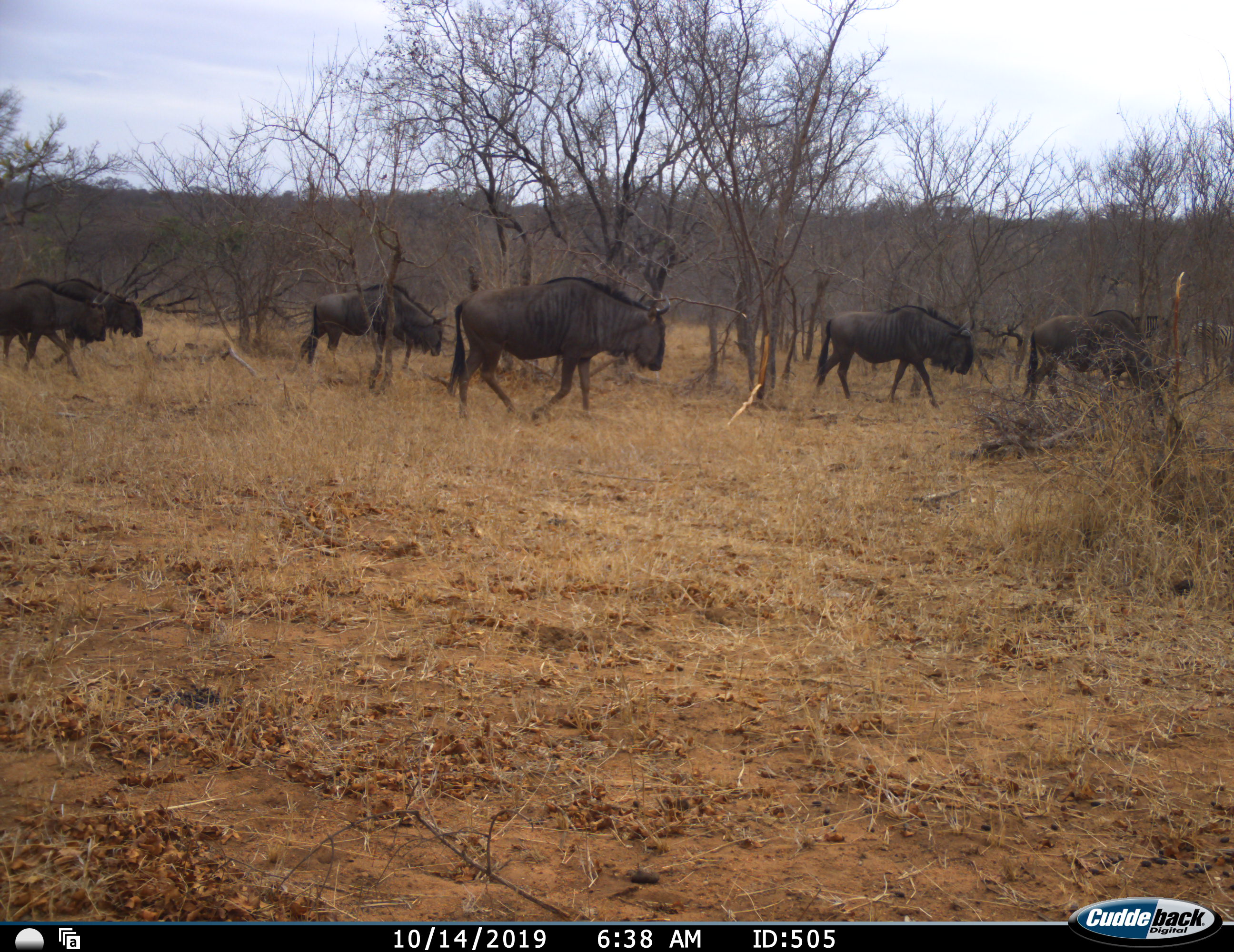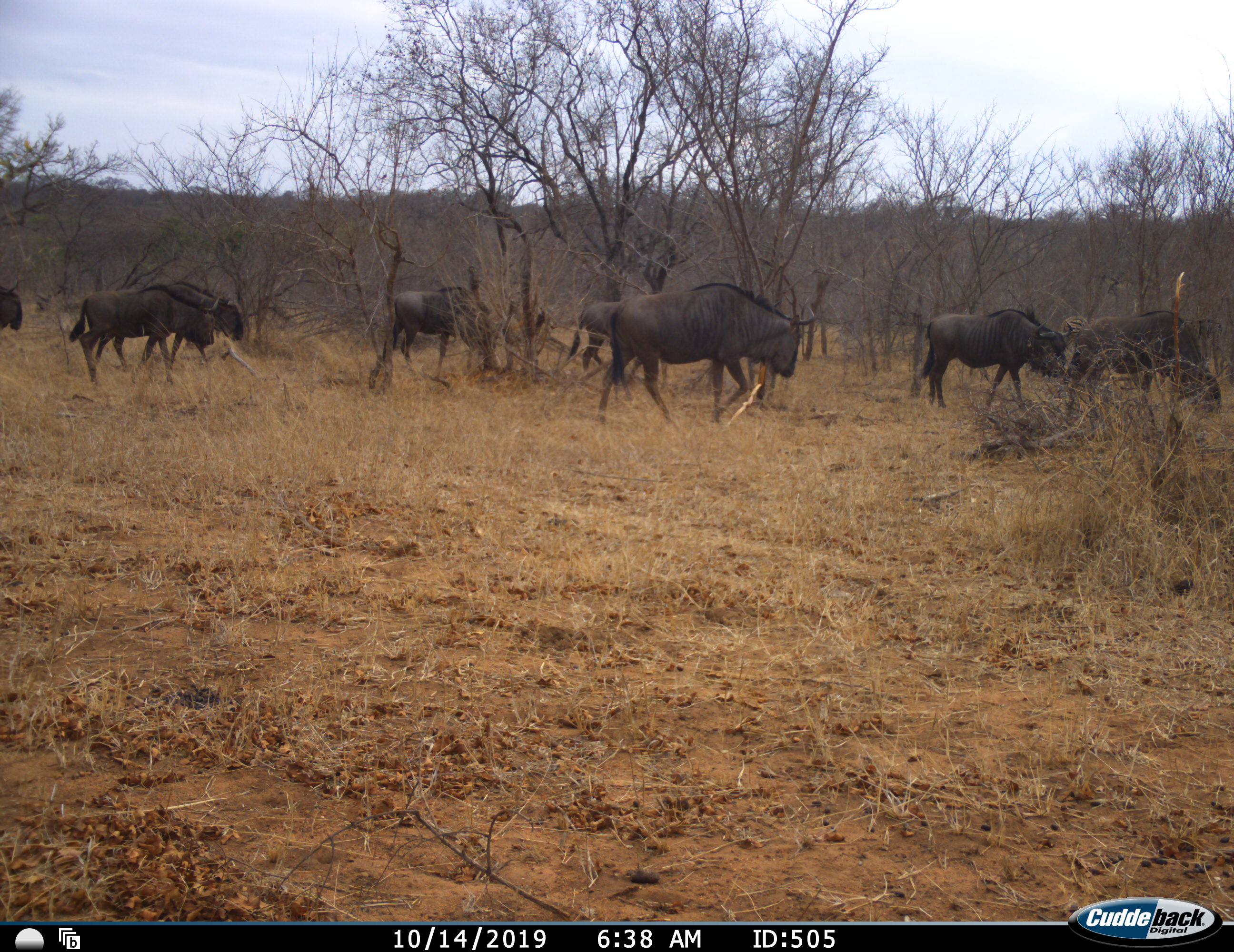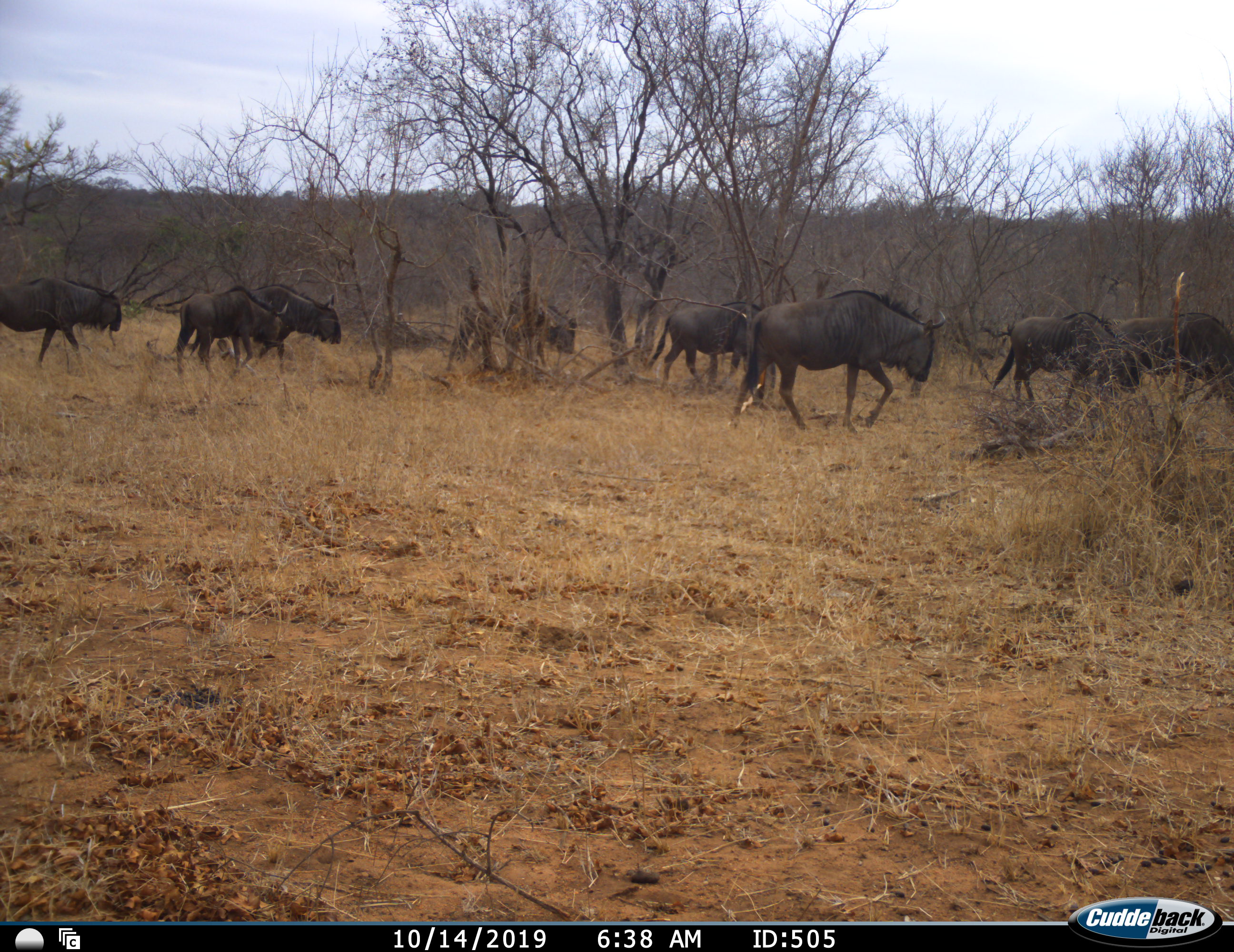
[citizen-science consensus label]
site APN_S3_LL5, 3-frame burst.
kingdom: Animalia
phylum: Chordata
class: Mammalia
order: Artiodactyla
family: Bovidae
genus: Connochaetes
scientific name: Connochaetes taurinus taurinus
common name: blue wildebeest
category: wildebeestblue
Wildebeestblue (blue wildebeest) (Connochaetes taurinus taurinus), count 8. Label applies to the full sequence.